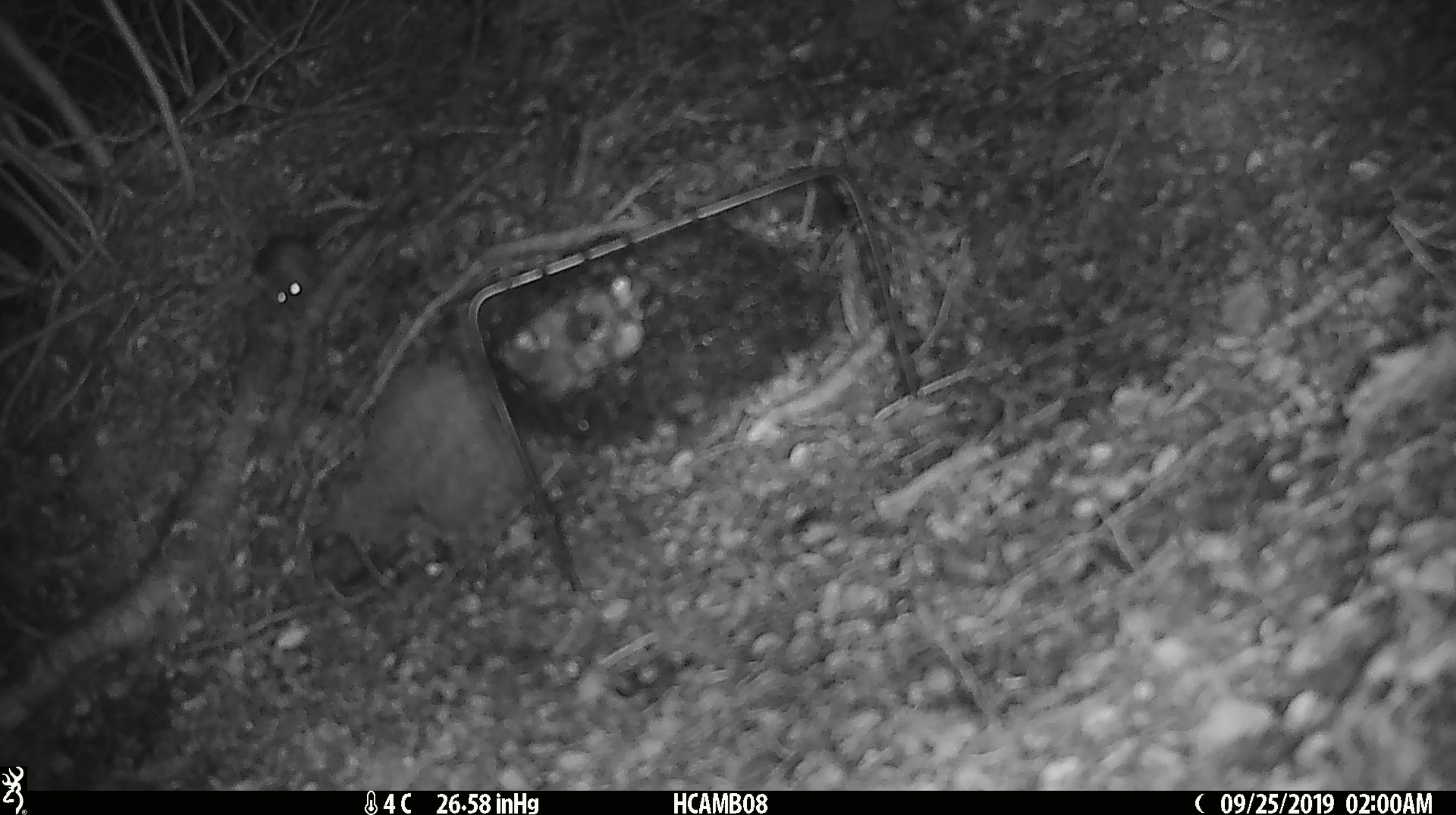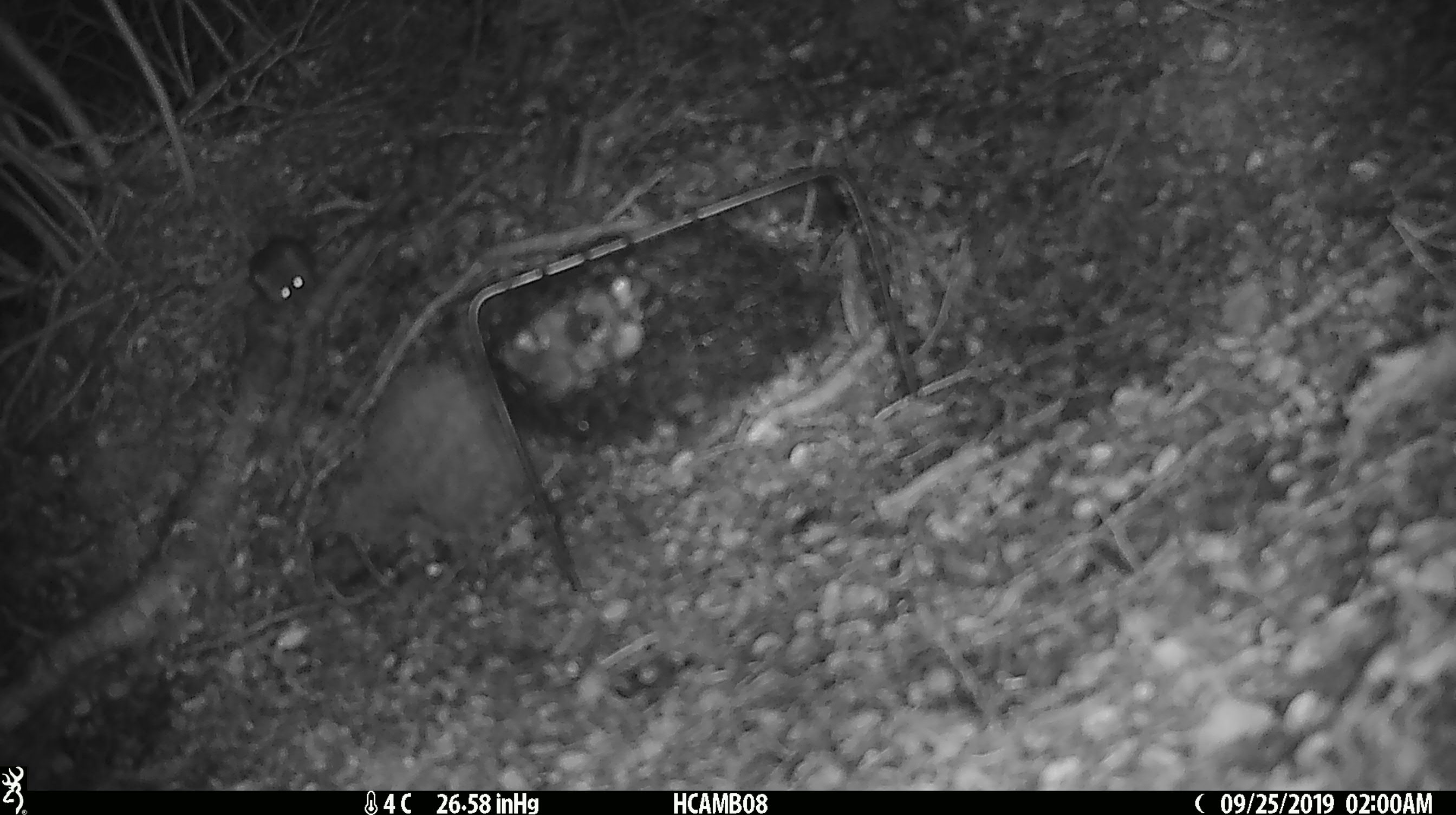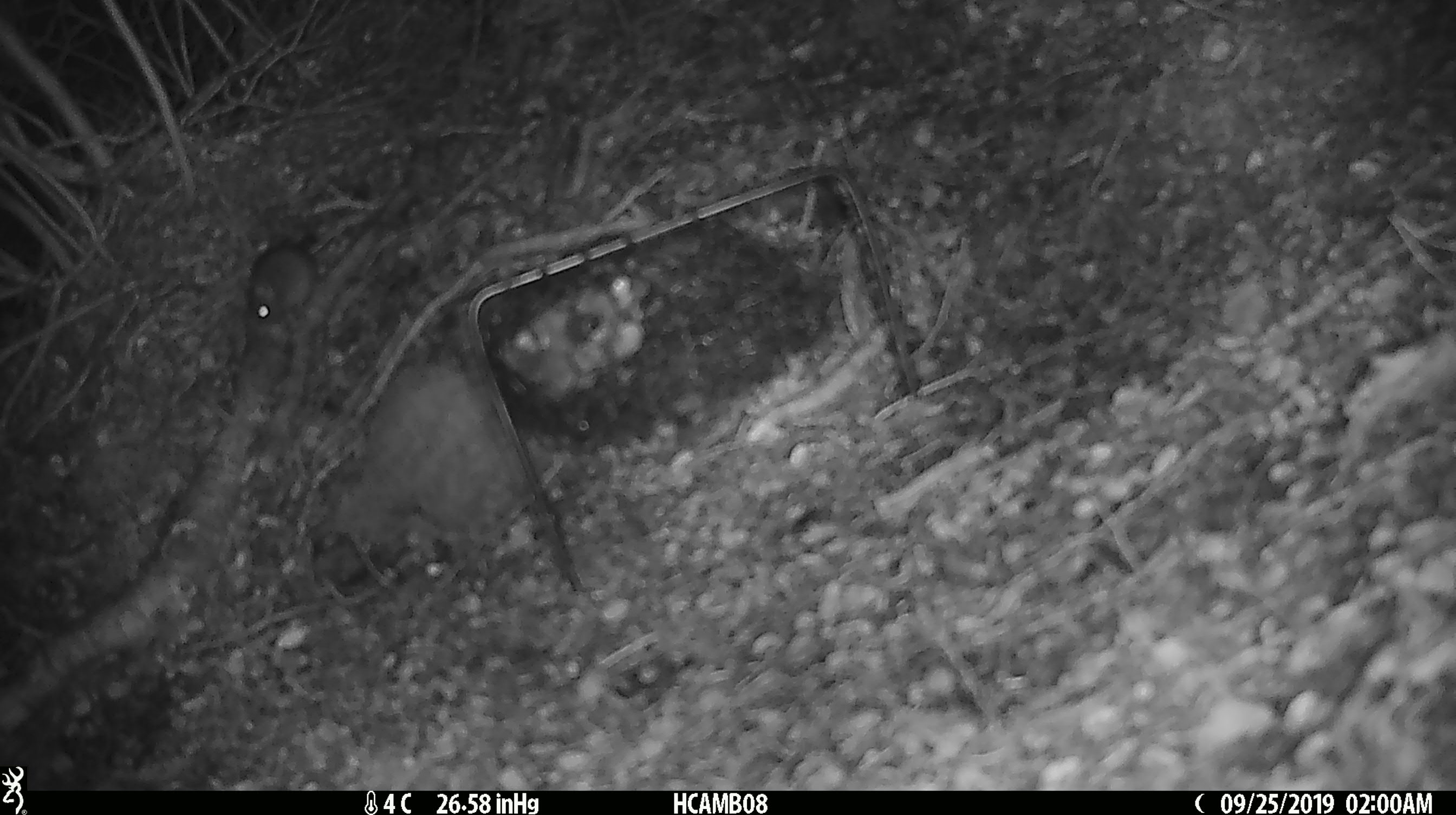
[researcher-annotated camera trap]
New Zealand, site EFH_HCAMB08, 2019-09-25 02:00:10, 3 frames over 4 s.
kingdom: Animalia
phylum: Chordata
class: Mammalia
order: Rodentia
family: Muridae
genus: Mus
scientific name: Mus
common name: mouse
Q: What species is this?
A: Mouse (Mus).